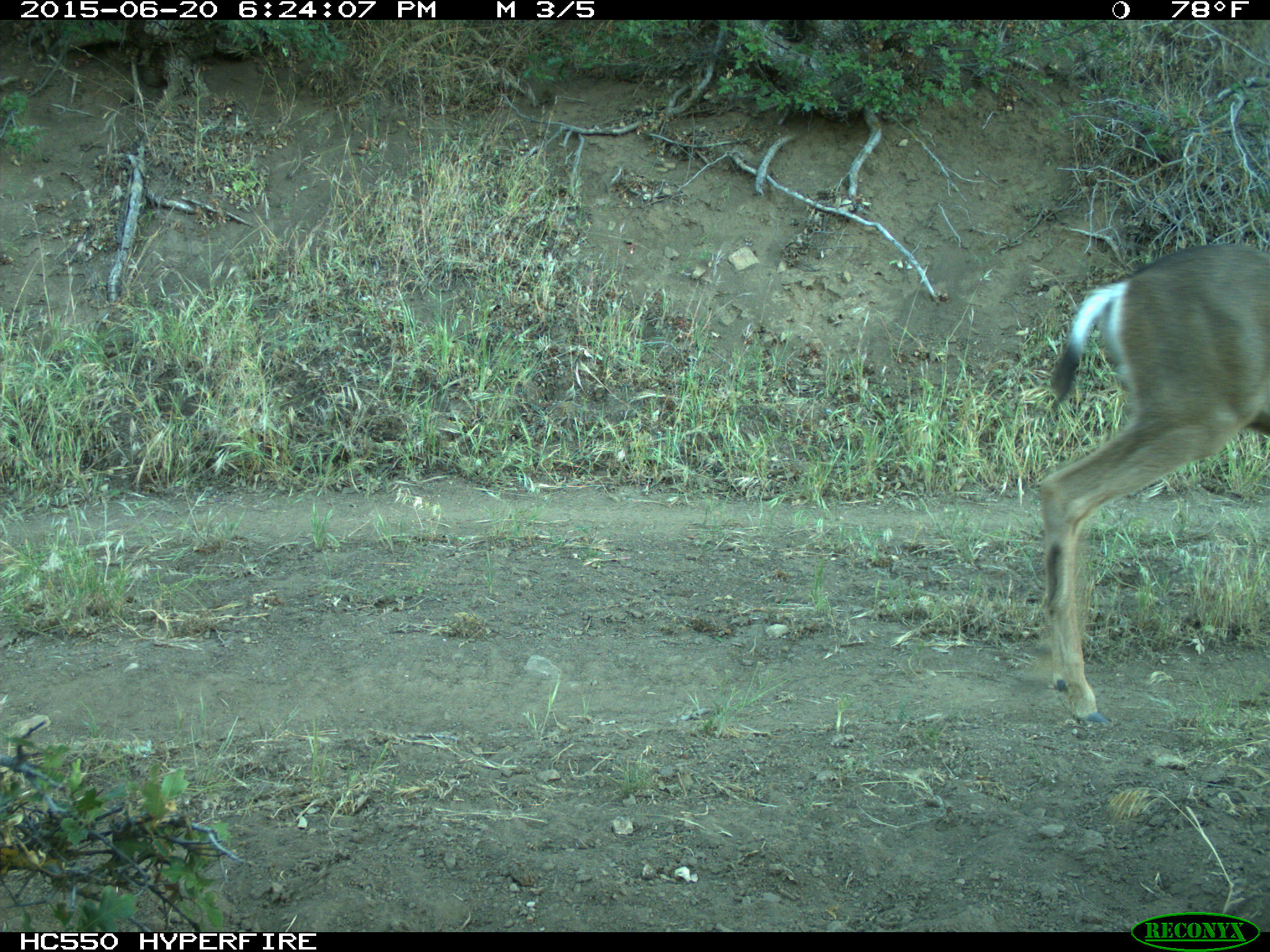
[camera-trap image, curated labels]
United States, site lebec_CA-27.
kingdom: Animalia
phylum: Chordata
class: Mammalia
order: Artiodactyla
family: Cervidae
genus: Odocoileus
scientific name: Odocoileus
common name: deer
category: unidentified deer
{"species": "unidentified deer (deer) (Odocoileus)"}